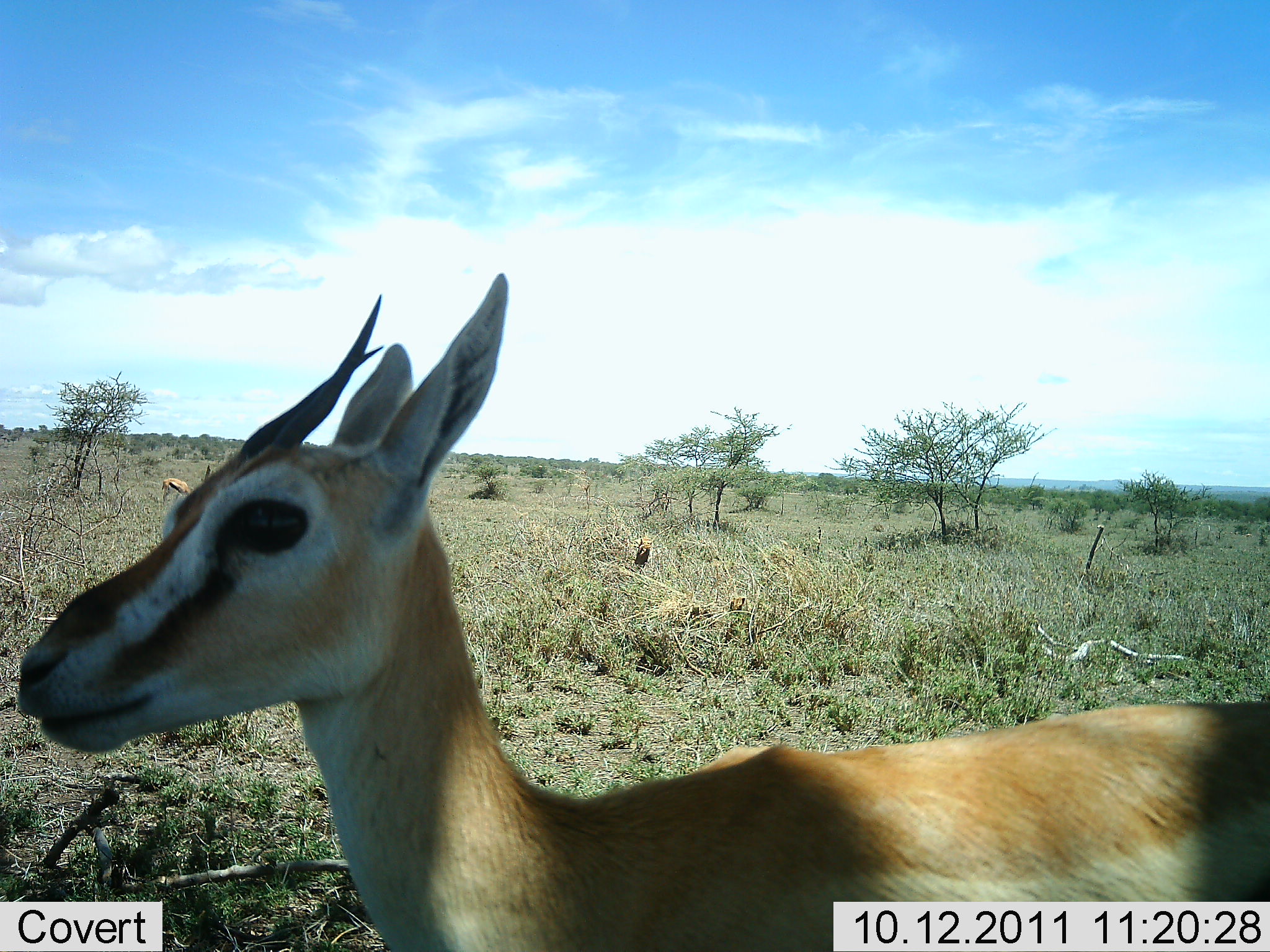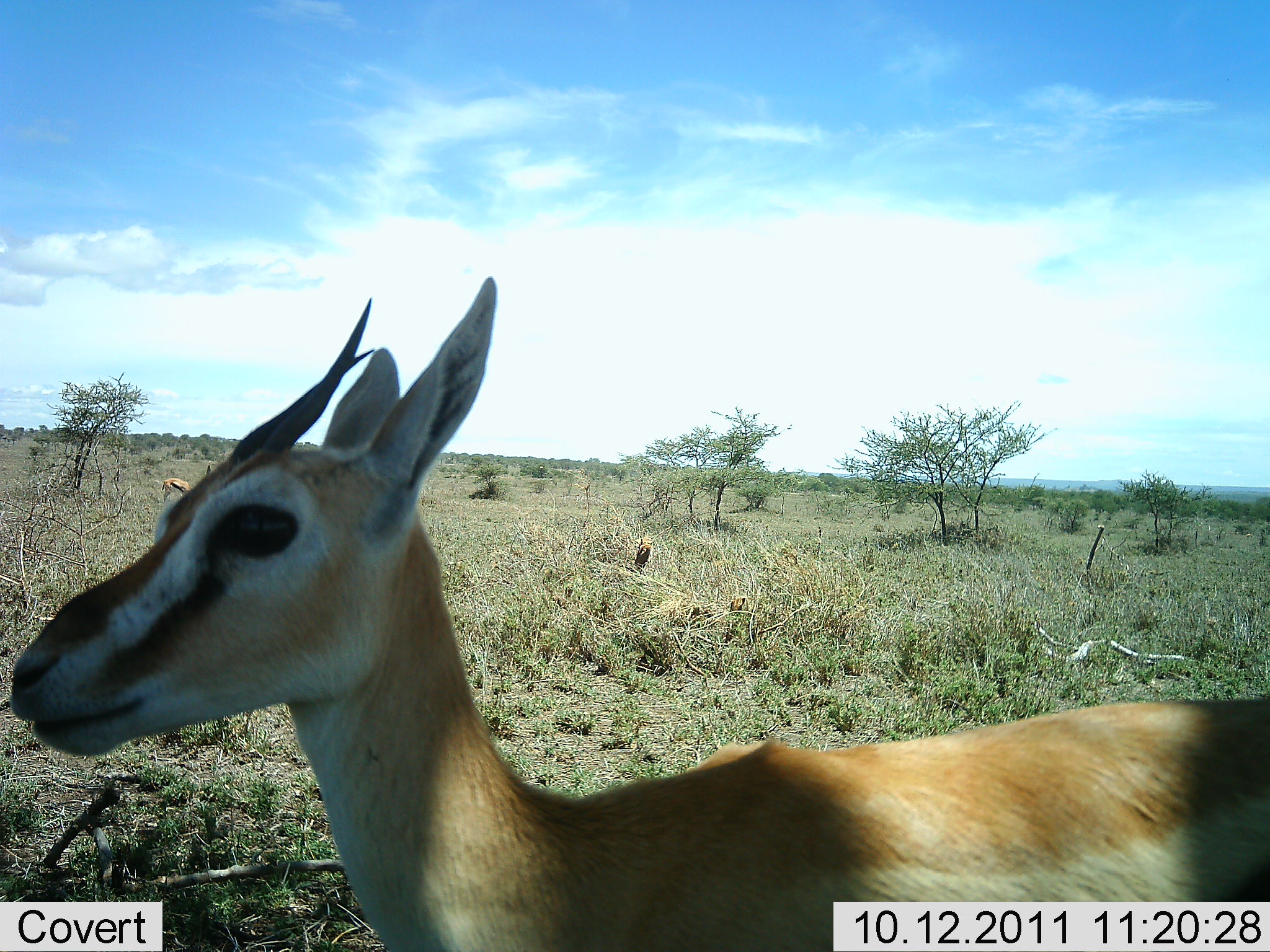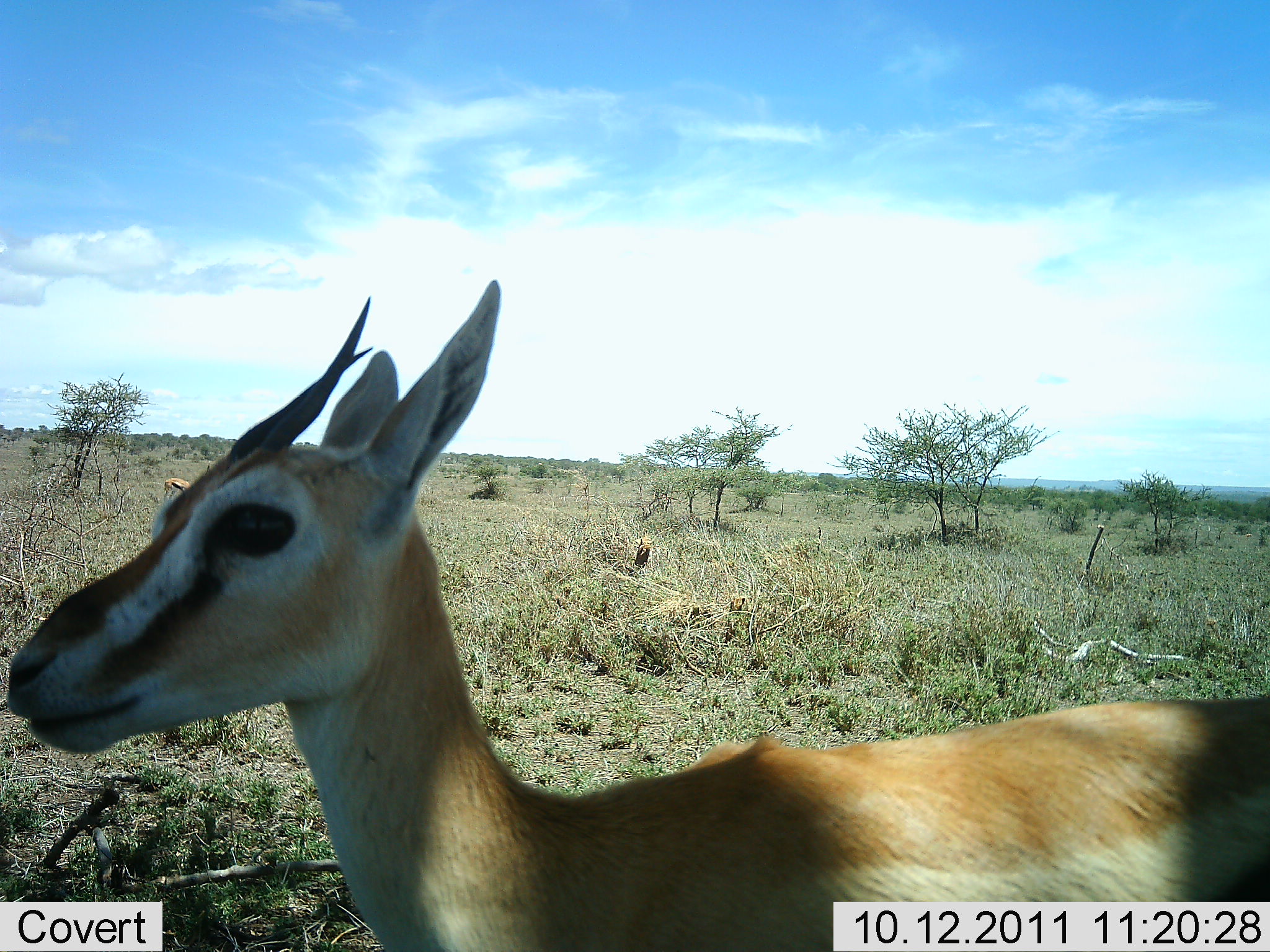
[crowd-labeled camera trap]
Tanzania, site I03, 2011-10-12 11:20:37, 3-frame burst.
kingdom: Animalia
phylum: Chordata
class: Mammalia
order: Artiodactyla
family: Bovidae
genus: Eudorcas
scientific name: Eudorcas thomsonii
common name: thomson's gazelle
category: gazellethomsons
Gazellethomsons (thomson's gazelle) (Eudorcas thomsonii), count 1. Behavior (volunteer vote fractions): standing 100%, resting 0%, moving 0%, interacting 0%. Young present (vote fraction): 0%. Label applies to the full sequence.